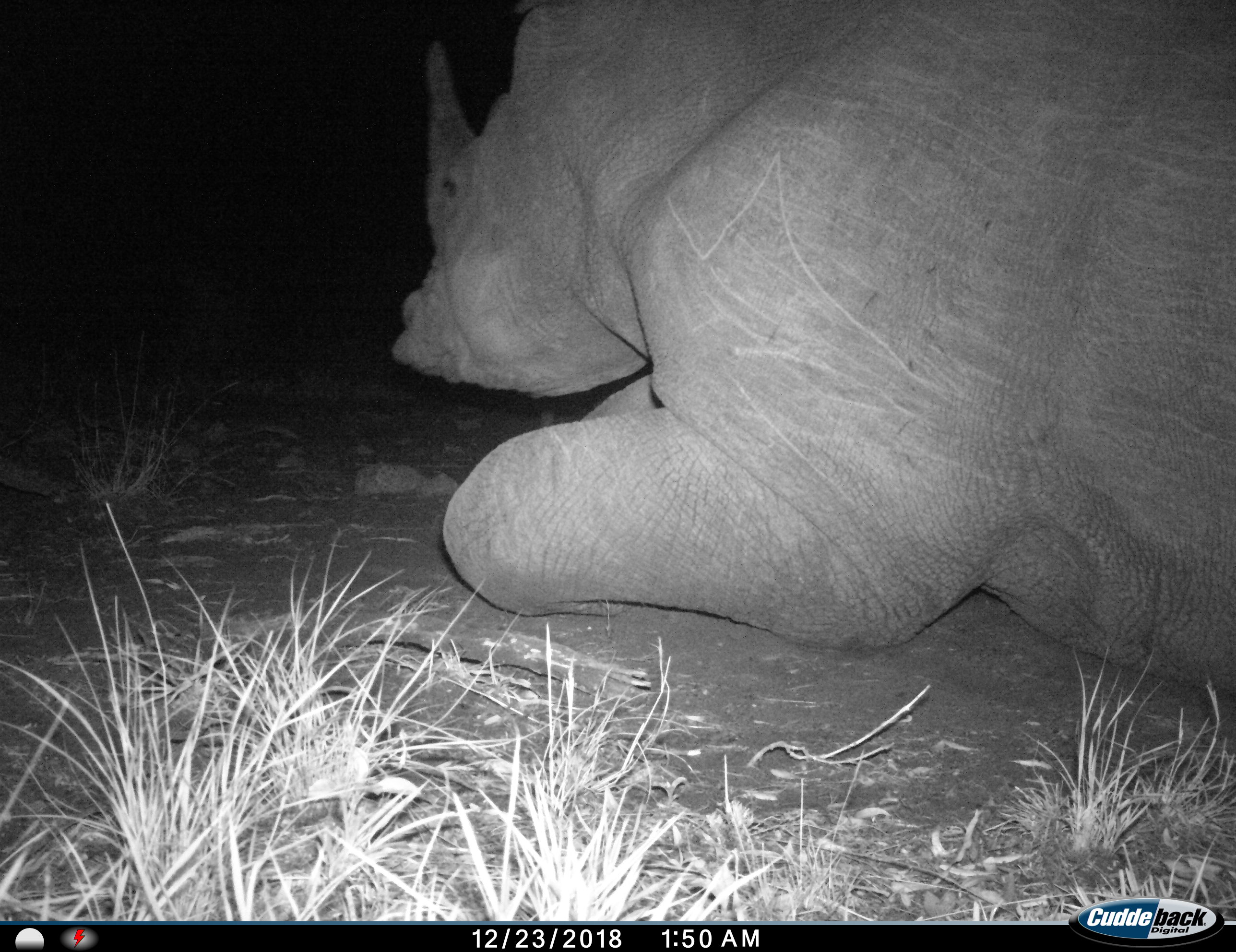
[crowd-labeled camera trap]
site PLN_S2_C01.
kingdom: Animalia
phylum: Chordata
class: Mammalia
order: Perissodactyla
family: Rhinocerotidae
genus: Ceratotherium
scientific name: Ceratotherium simum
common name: white rhinoceros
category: rhinoceroswhite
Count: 1.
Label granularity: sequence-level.